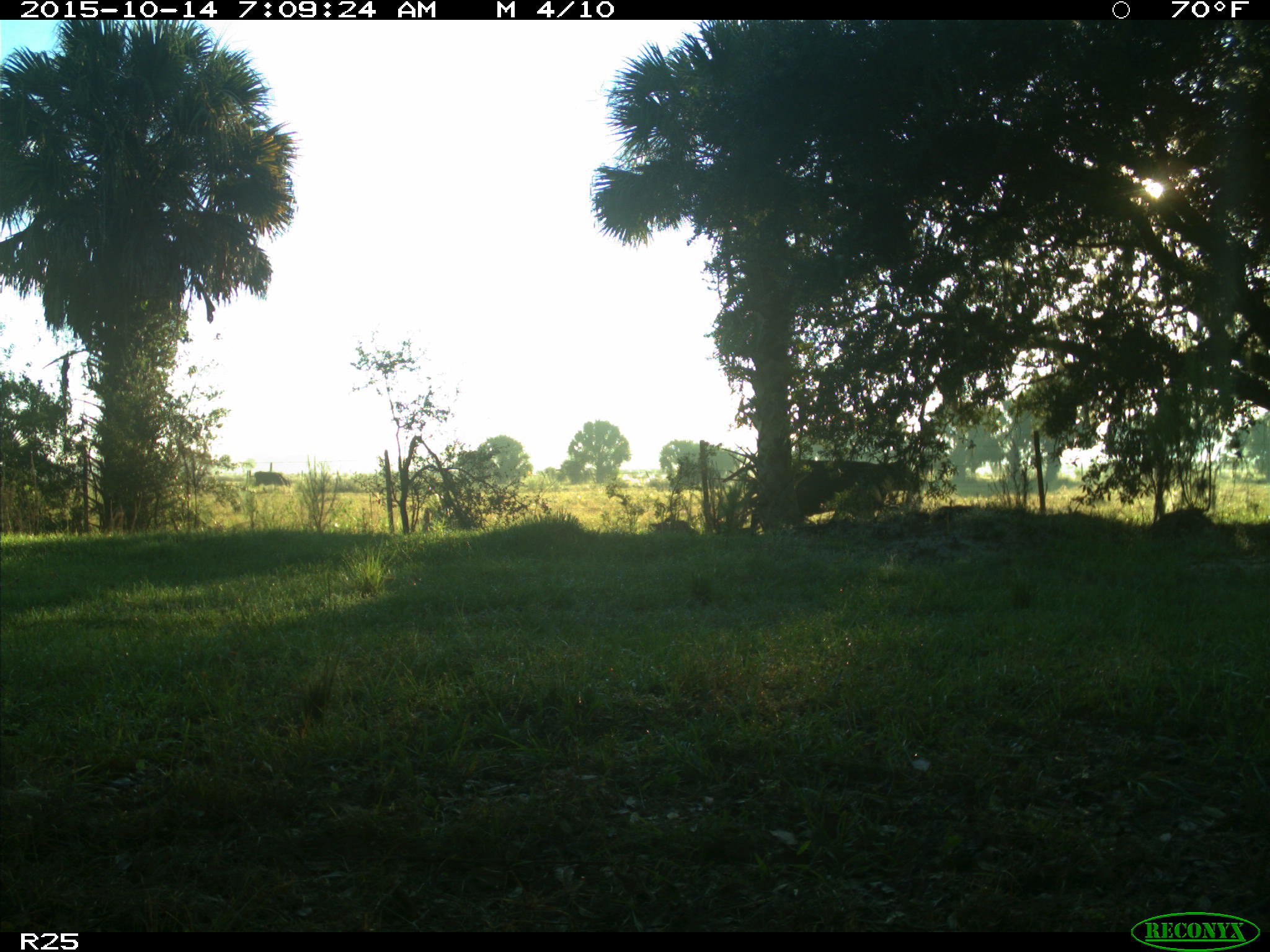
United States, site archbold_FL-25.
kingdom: Animalia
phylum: Chordata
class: Mammalia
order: Artiodactyla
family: Bovidae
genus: Bos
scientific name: Bos taurus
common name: domestic cow